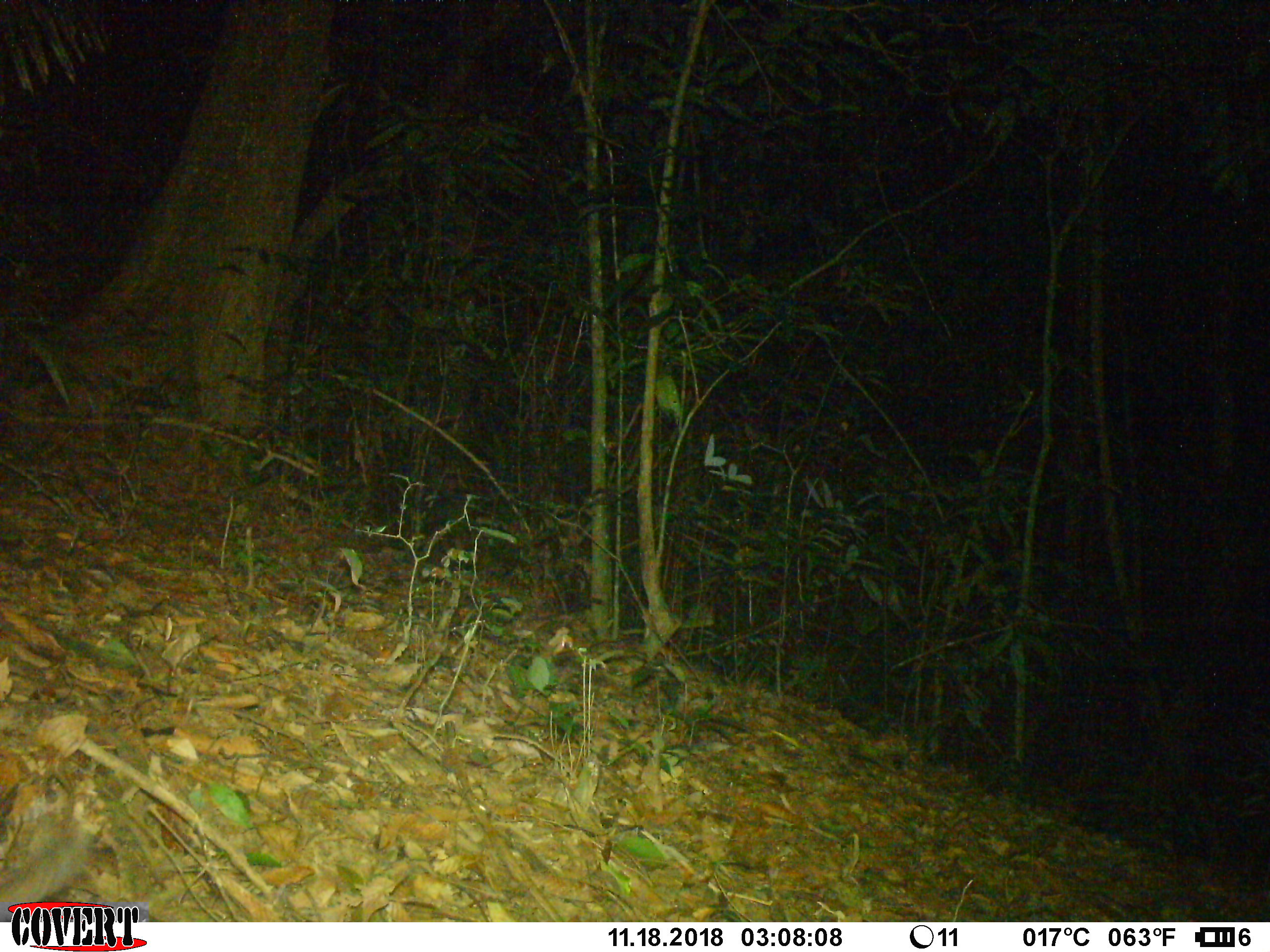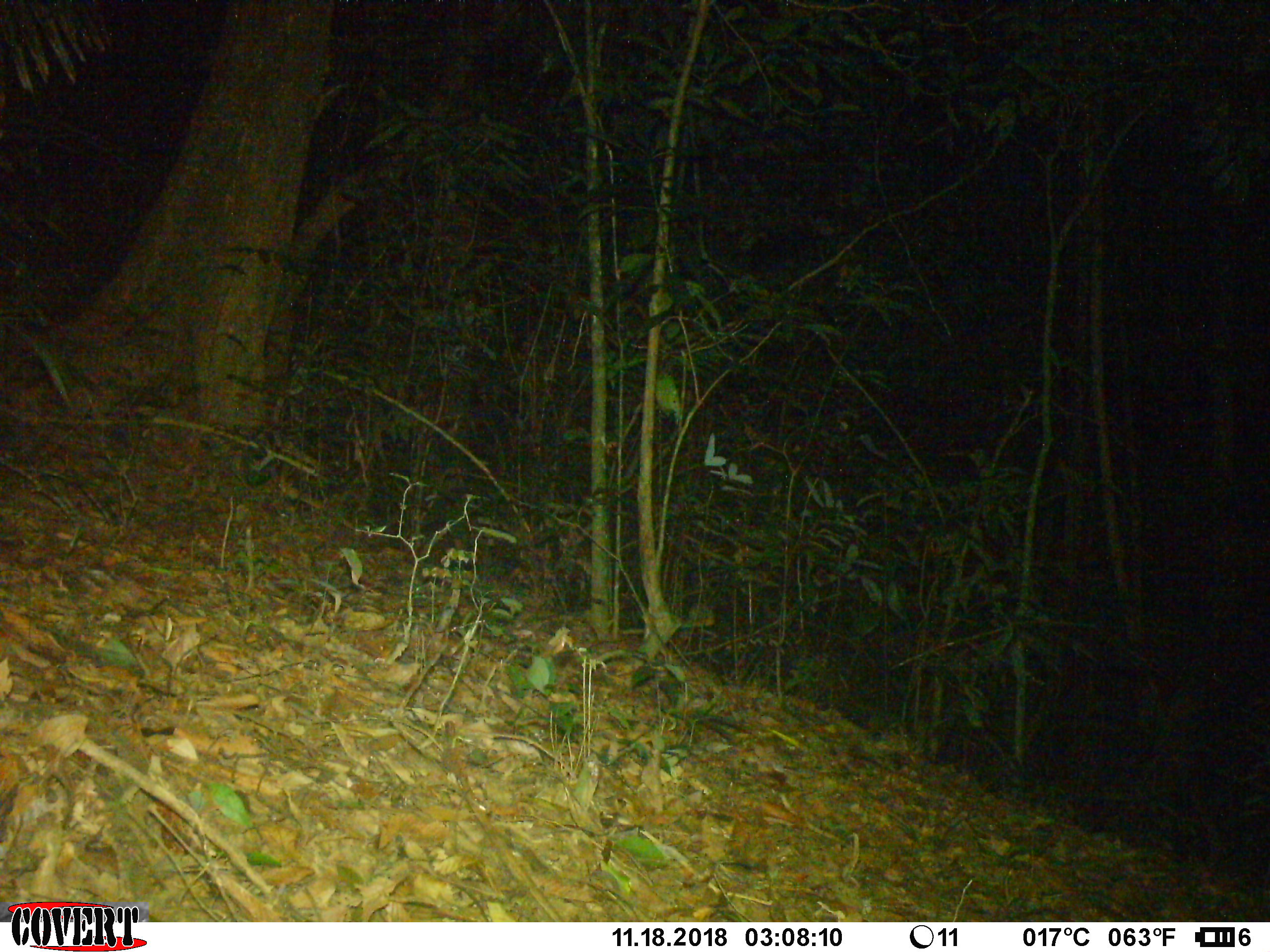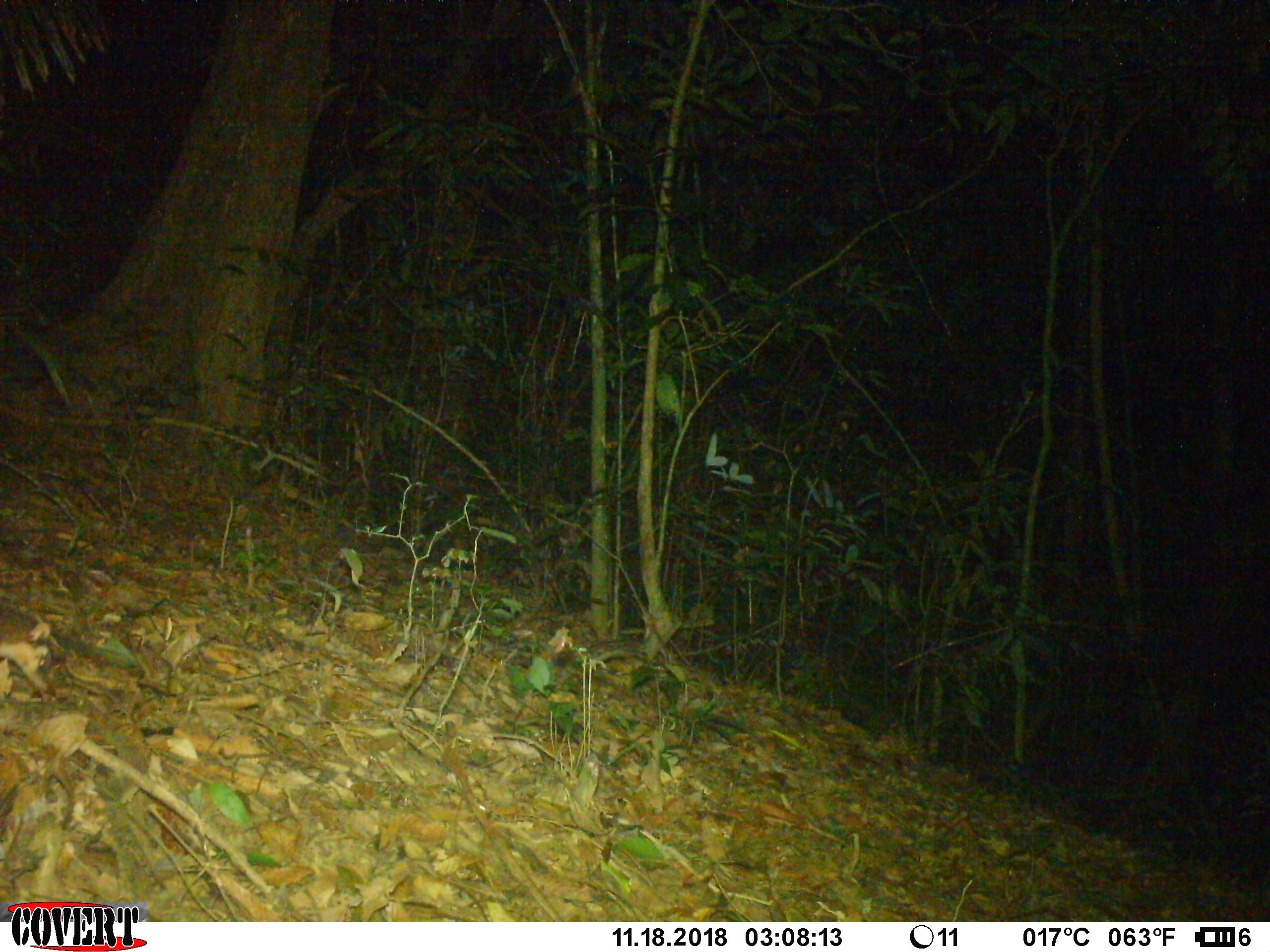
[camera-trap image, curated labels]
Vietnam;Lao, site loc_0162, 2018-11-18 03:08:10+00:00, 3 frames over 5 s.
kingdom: Animalia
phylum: Chordata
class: Mammalia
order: Carnivora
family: Mustelidae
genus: Melogale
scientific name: Melogale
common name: ferret badger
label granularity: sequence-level